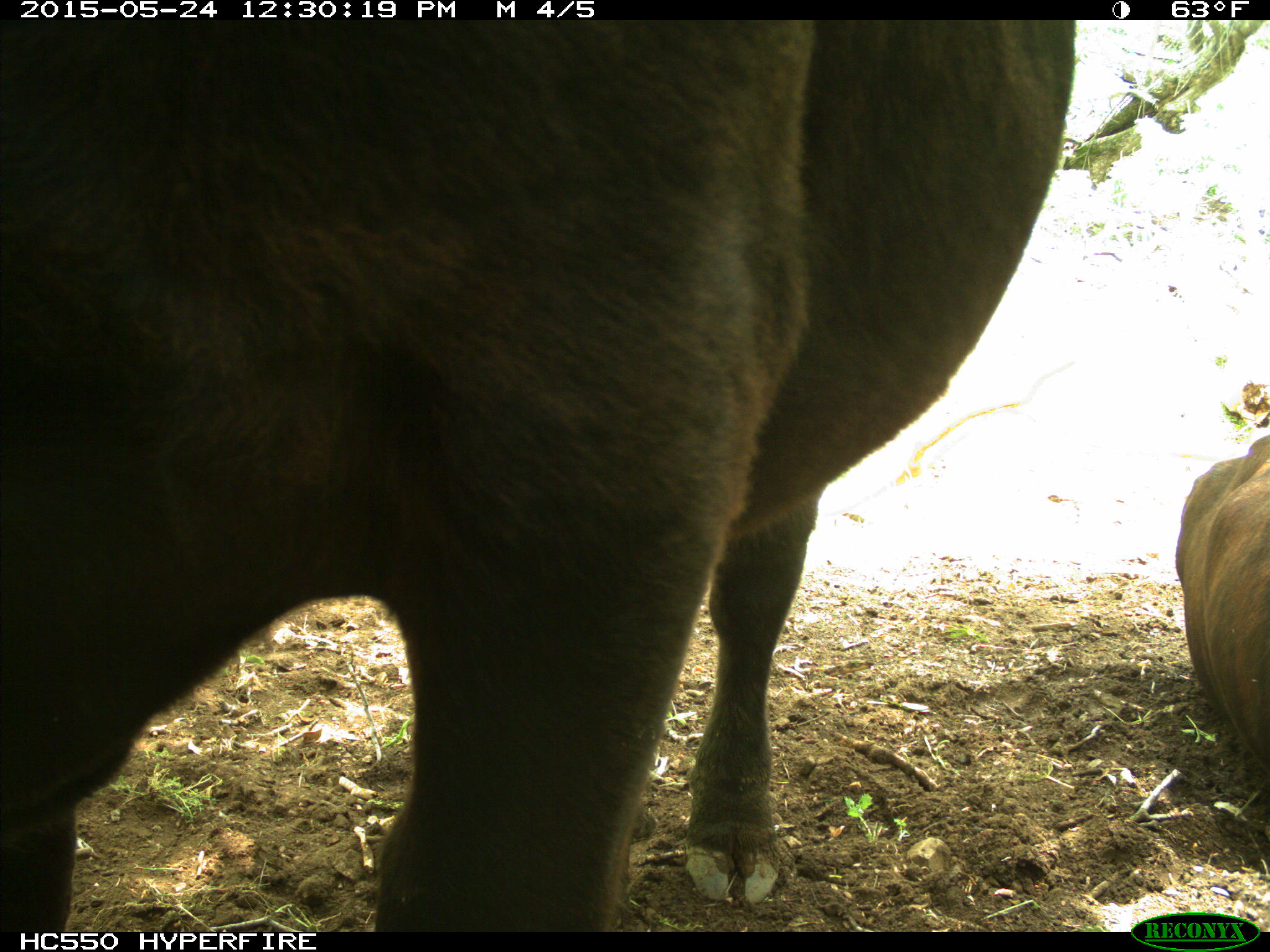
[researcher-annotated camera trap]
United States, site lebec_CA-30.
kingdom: Animalia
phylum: Chordata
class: Mammalia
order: Artiodactyla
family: Bovidae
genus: Bos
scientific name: Bos taurus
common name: domestic cow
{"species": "Bos taurus (domestic cow)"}